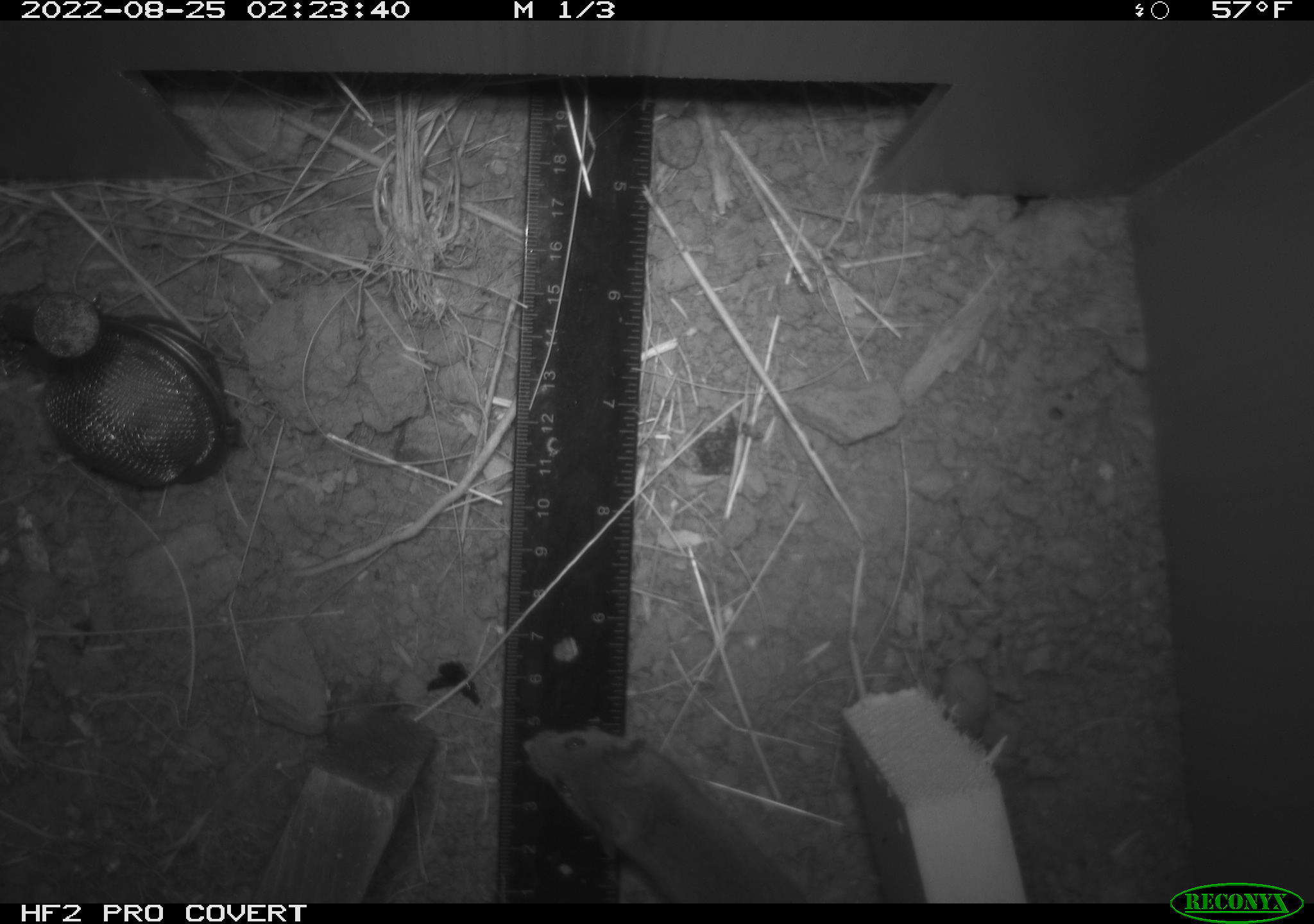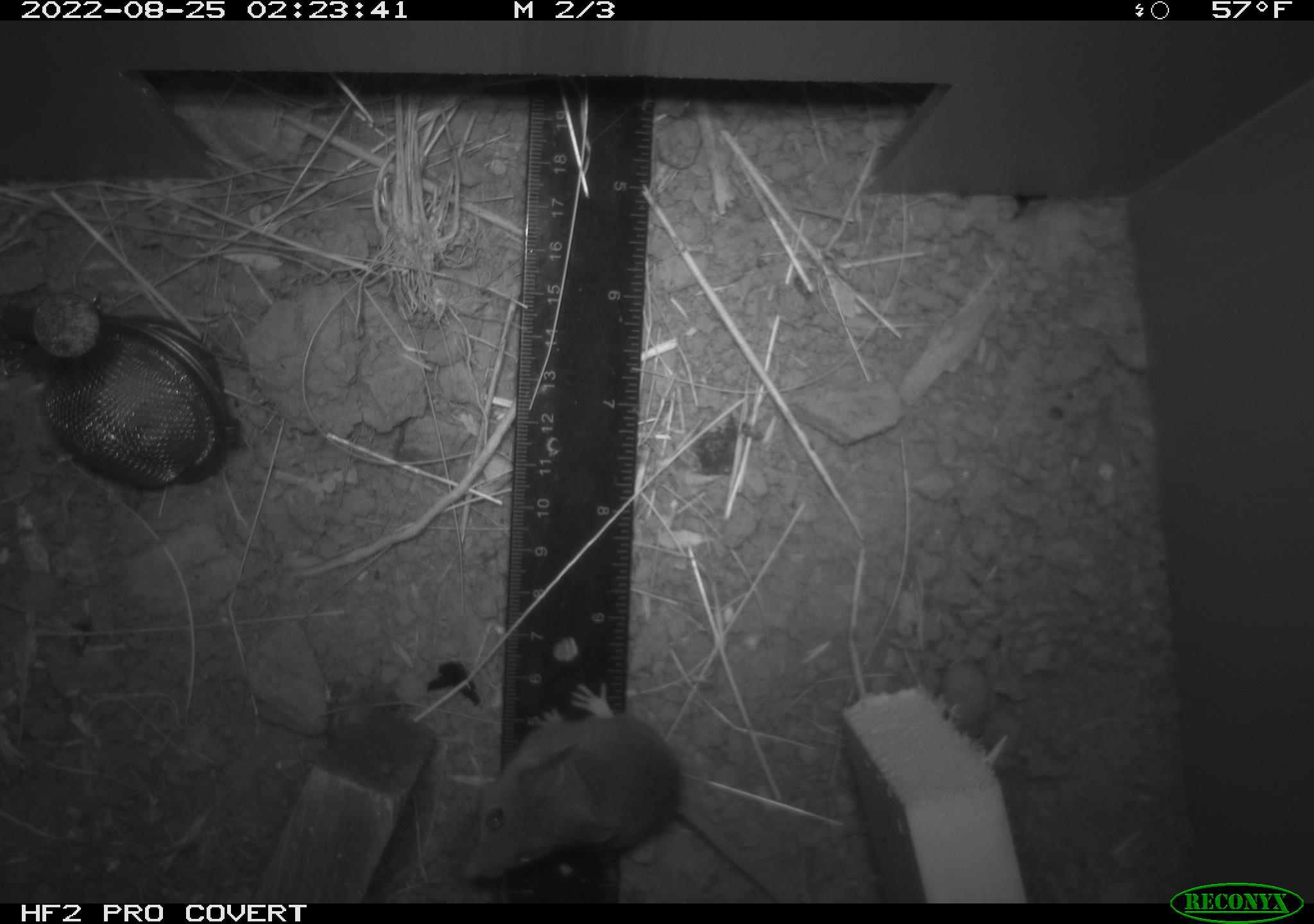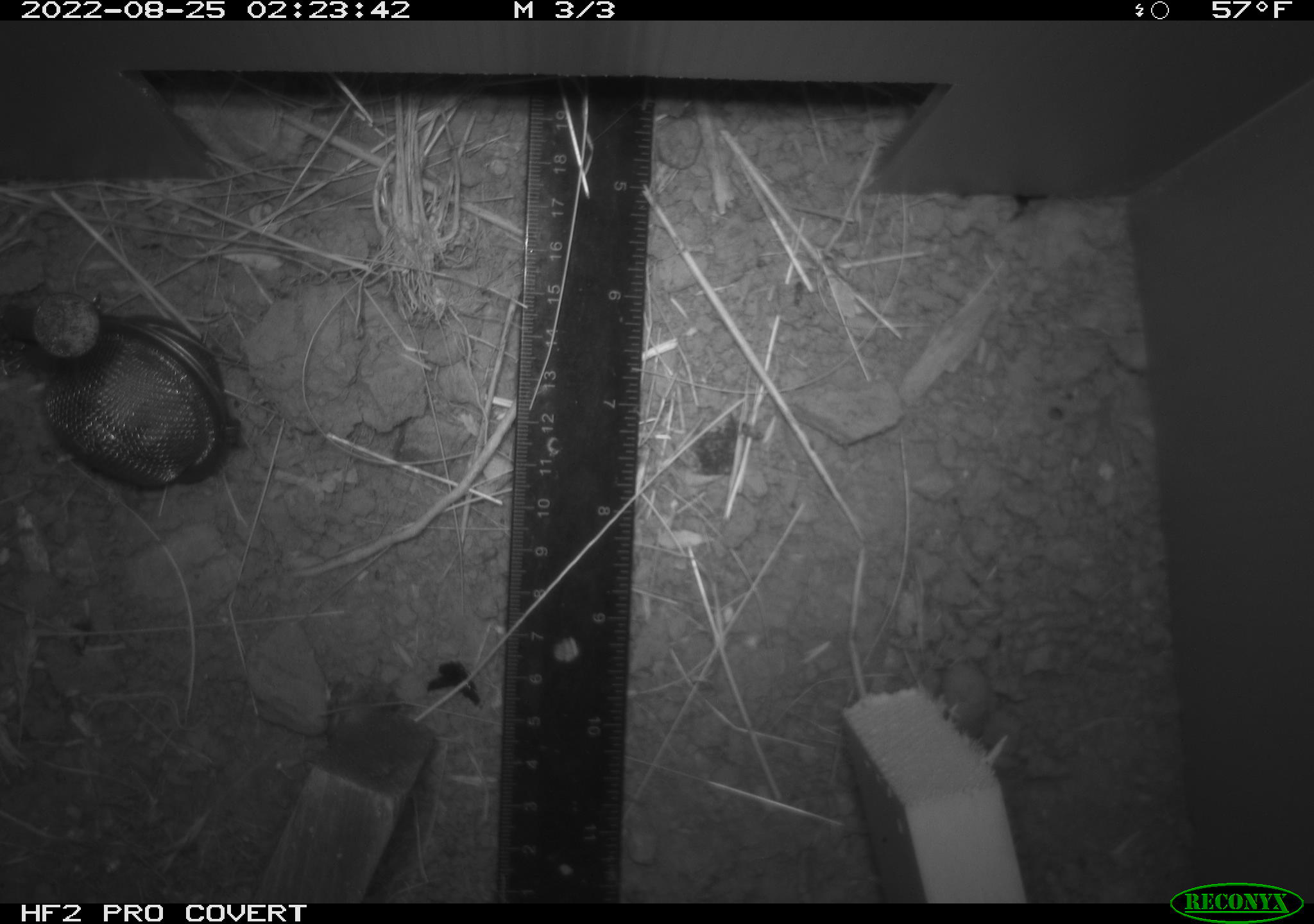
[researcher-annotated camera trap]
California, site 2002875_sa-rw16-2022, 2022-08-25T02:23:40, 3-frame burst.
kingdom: Animalia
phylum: Chordata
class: Mammalia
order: Rodentia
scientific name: Rodentia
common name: mouse species